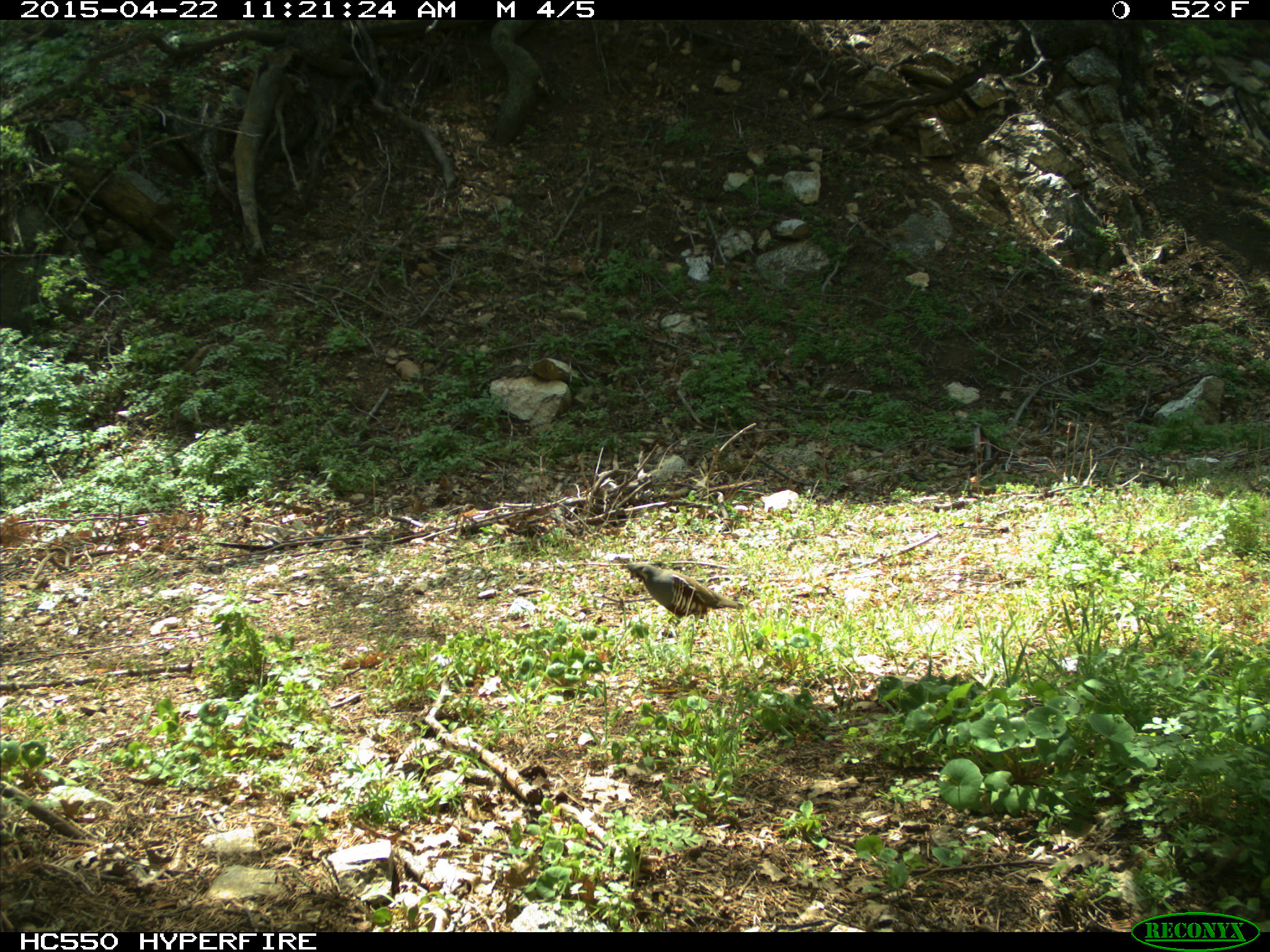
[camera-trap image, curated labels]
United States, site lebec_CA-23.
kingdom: Animalia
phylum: Chordata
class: Aves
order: Galliformes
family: Odontophoridae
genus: Callipepla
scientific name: Callipepla californica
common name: california quail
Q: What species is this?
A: Callipepla californica (california quail).